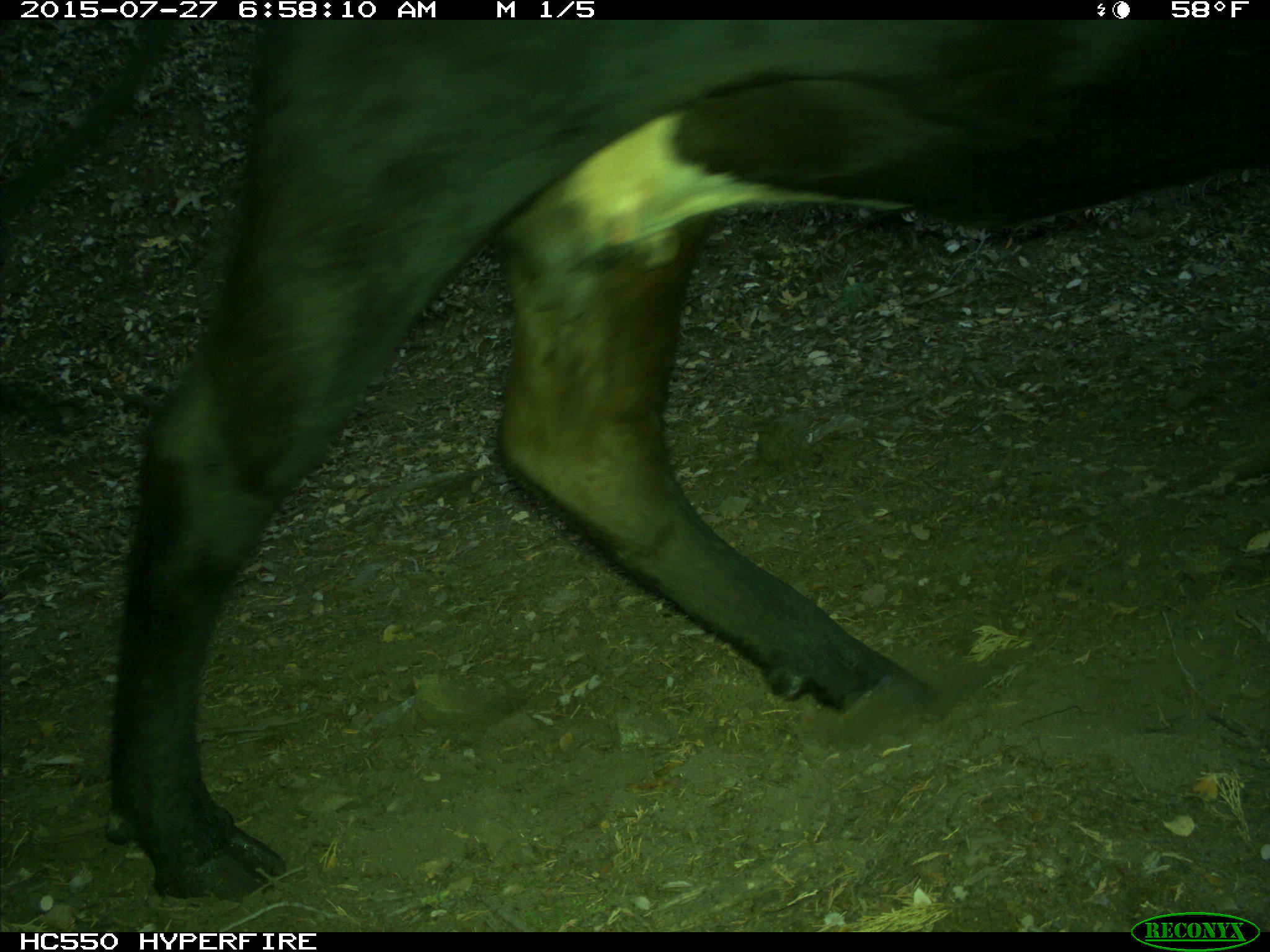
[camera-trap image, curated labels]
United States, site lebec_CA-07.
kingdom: Animalia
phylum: Chordata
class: Mammalia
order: Artiodactyla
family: Bovidae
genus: Bos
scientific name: Bos taurus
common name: domestic cow